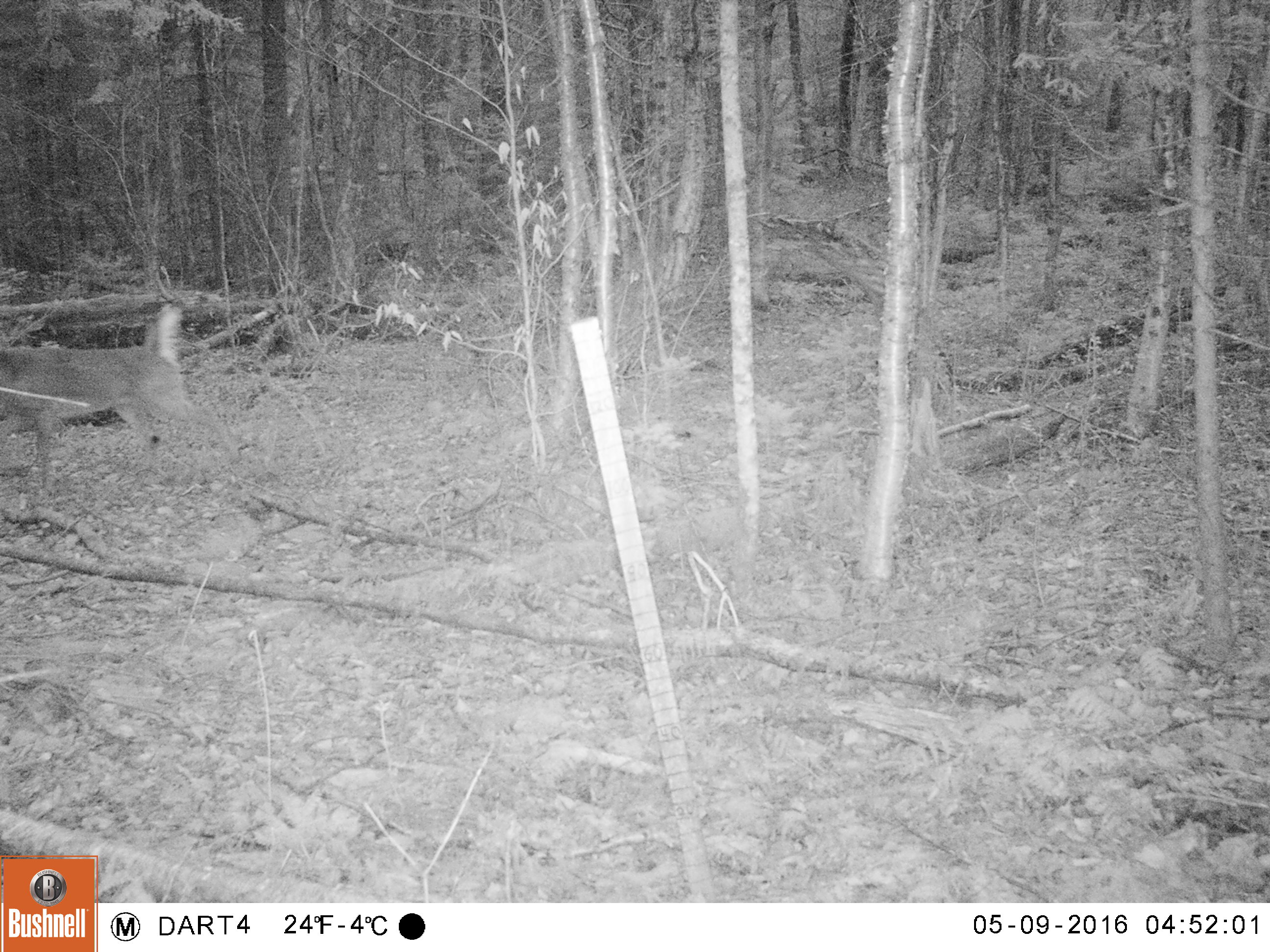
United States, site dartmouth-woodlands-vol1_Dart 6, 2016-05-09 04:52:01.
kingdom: Animalia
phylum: Chordata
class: Mammalia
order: Artiodactyla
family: Cervidae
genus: Odocoileus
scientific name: Odocoileus virginianus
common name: white-tailed deer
White-tailed deer (Odocoileus virginianus).